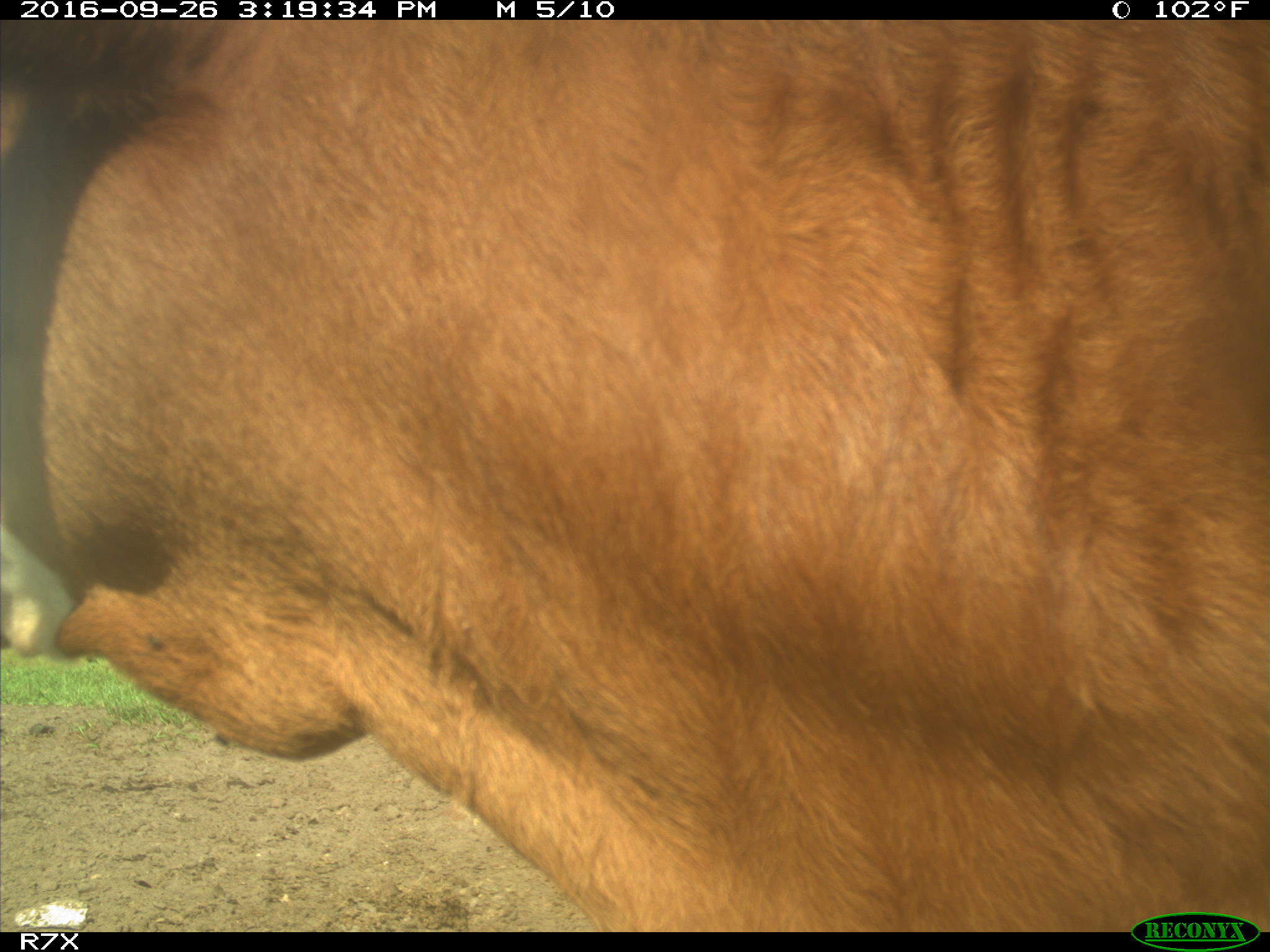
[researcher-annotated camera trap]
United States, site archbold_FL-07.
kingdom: Animalia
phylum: Chordata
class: Mammalia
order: Artiodactyla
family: Bovidae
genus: Bos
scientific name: Bos taurus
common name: domestic cow